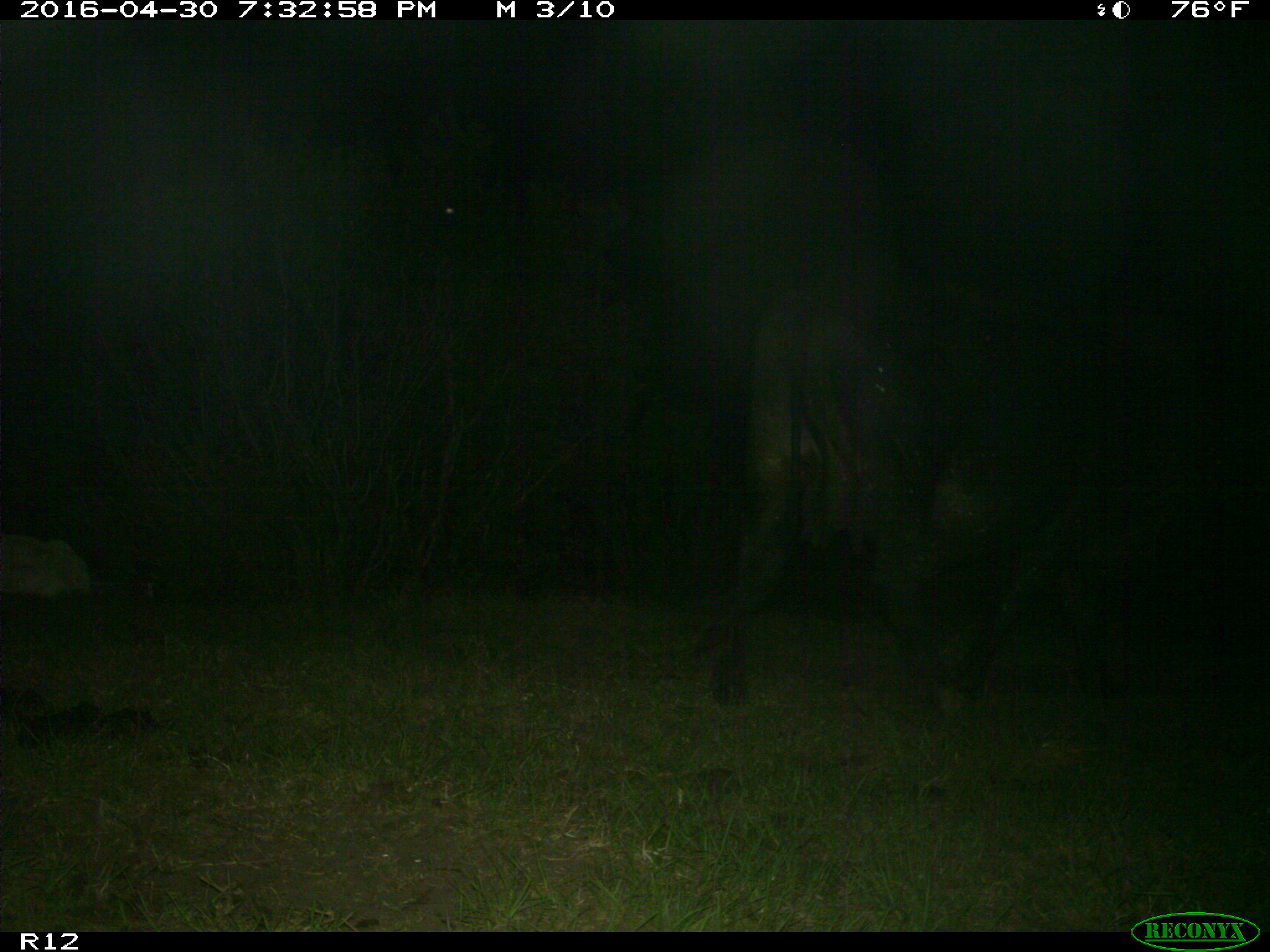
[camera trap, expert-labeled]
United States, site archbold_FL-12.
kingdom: Animalia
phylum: Chordata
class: Mammalia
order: Artiodactyla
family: Bovidae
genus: Bos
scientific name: Bos taurus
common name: domestic cow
Bos taurus (domestic cow).